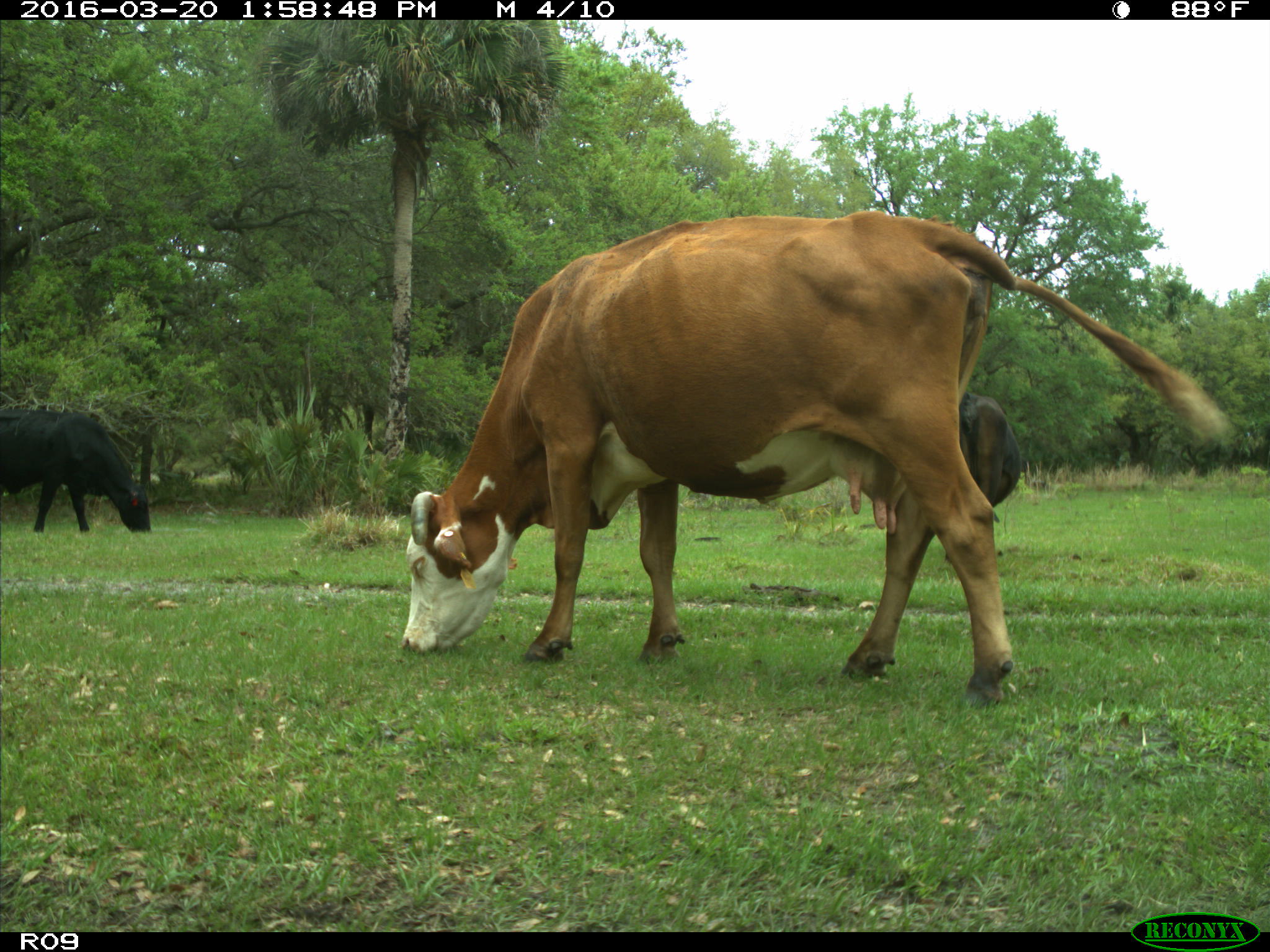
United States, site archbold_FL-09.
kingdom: Animalia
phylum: Chordata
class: Mammalia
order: Artiodactyla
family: Bovidae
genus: Bos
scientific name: Bos taurus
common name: domestic cow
Bos taurus (domestic cow).